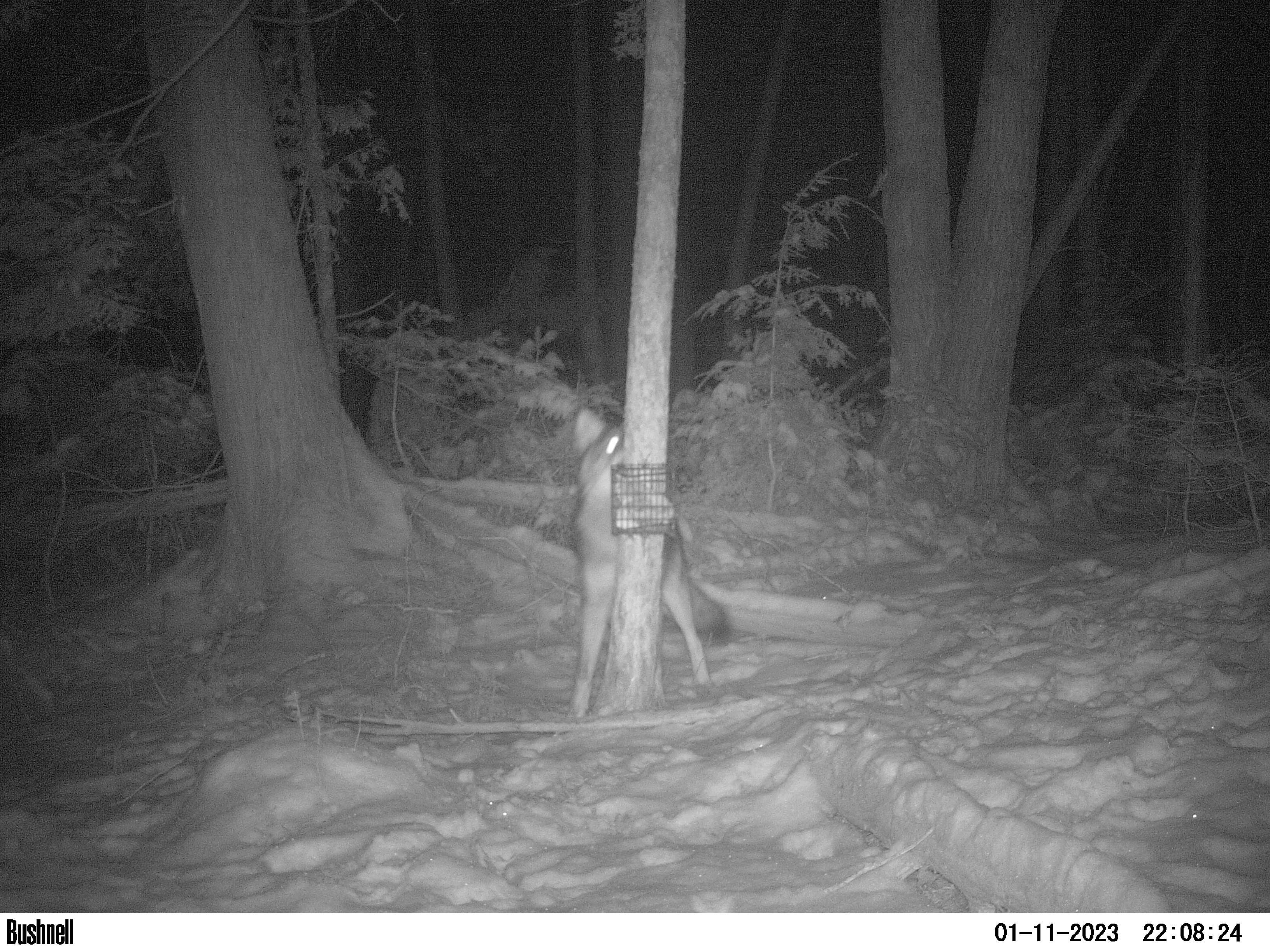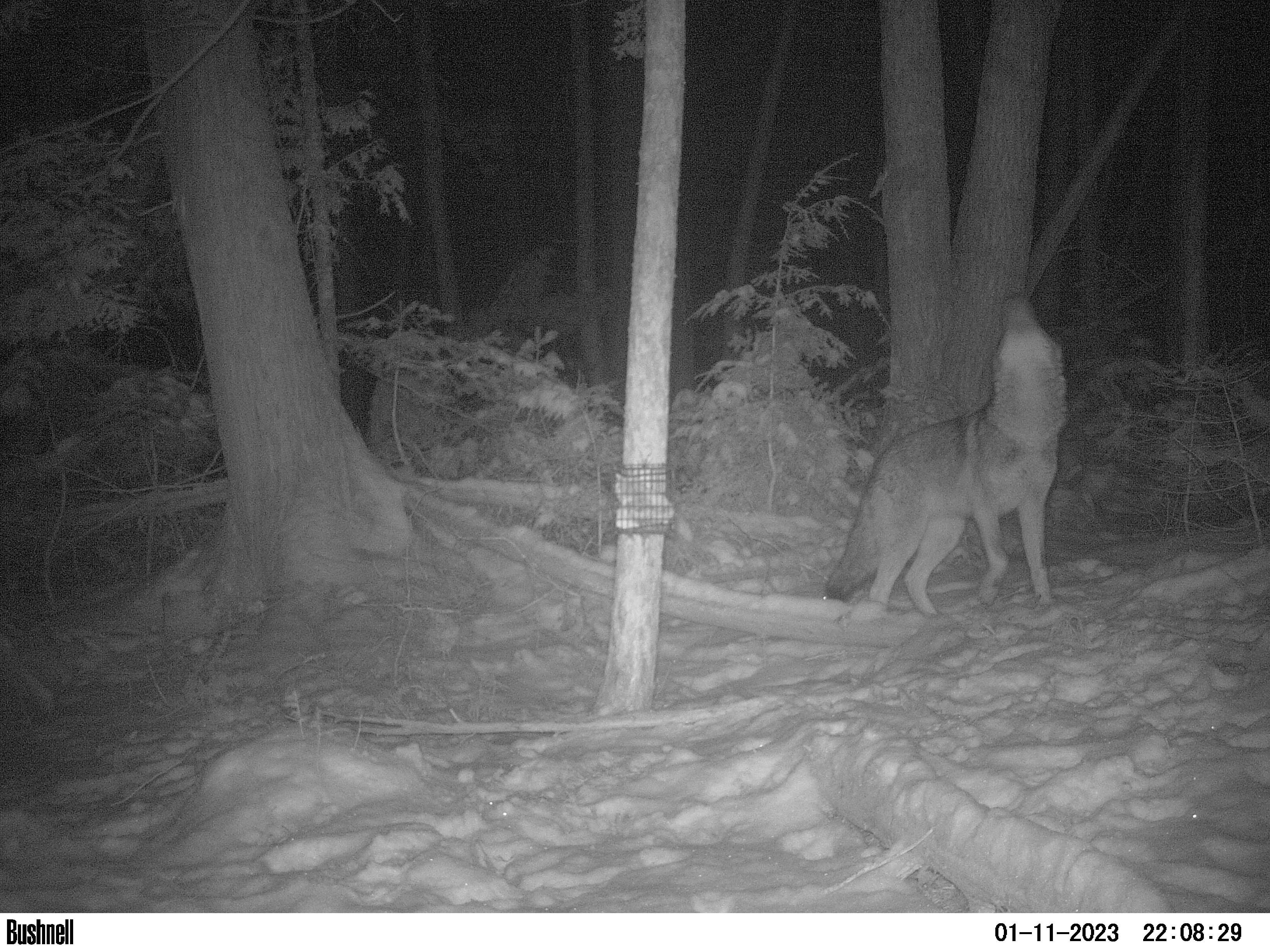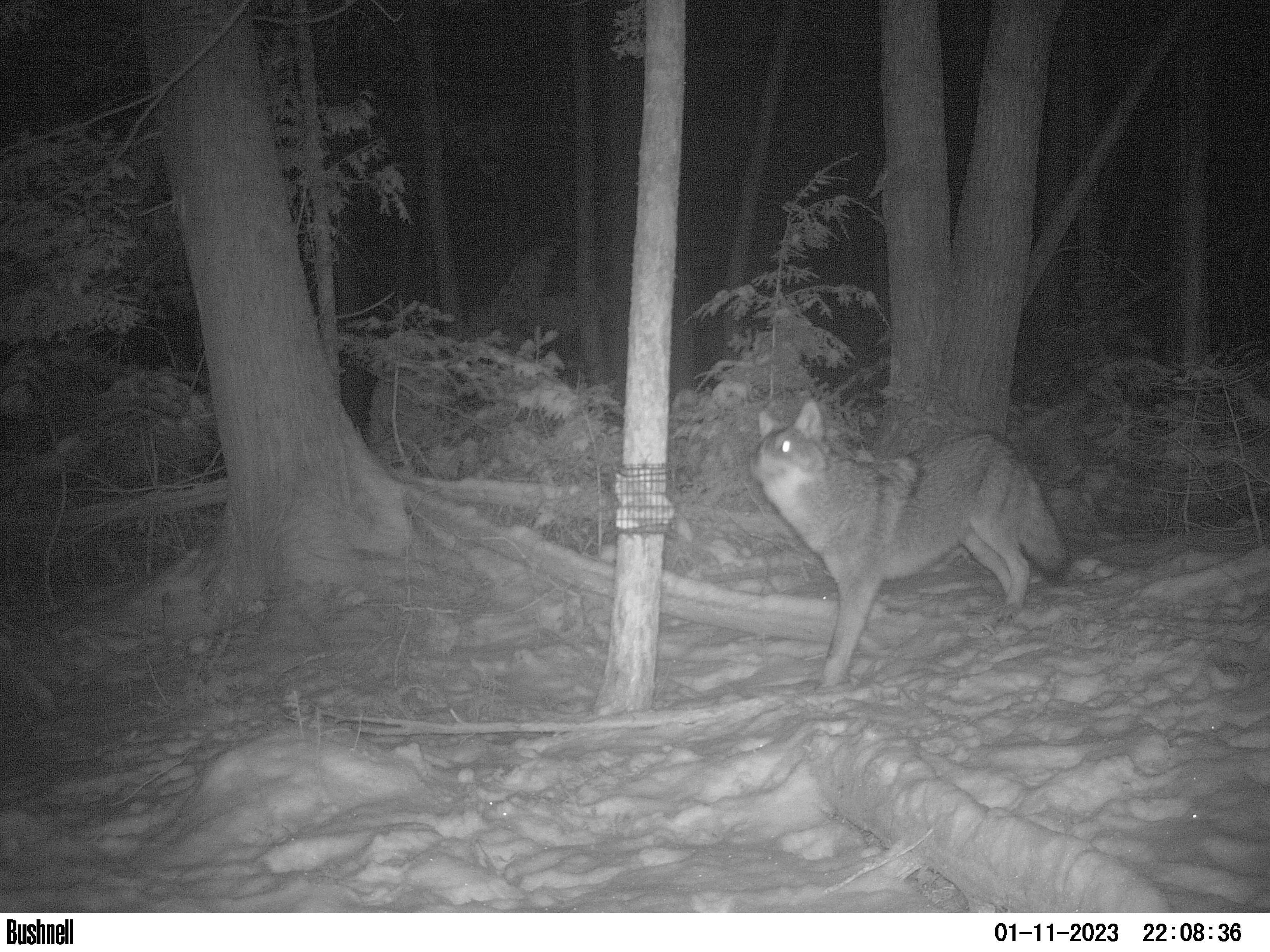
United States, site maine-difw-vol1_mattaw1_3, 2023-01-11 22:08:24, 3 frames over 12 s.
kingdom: Animalia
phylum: Chordata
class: Mammalia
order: Carnivora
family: Canidae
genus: Canis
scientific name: Canis latrans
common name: coyote